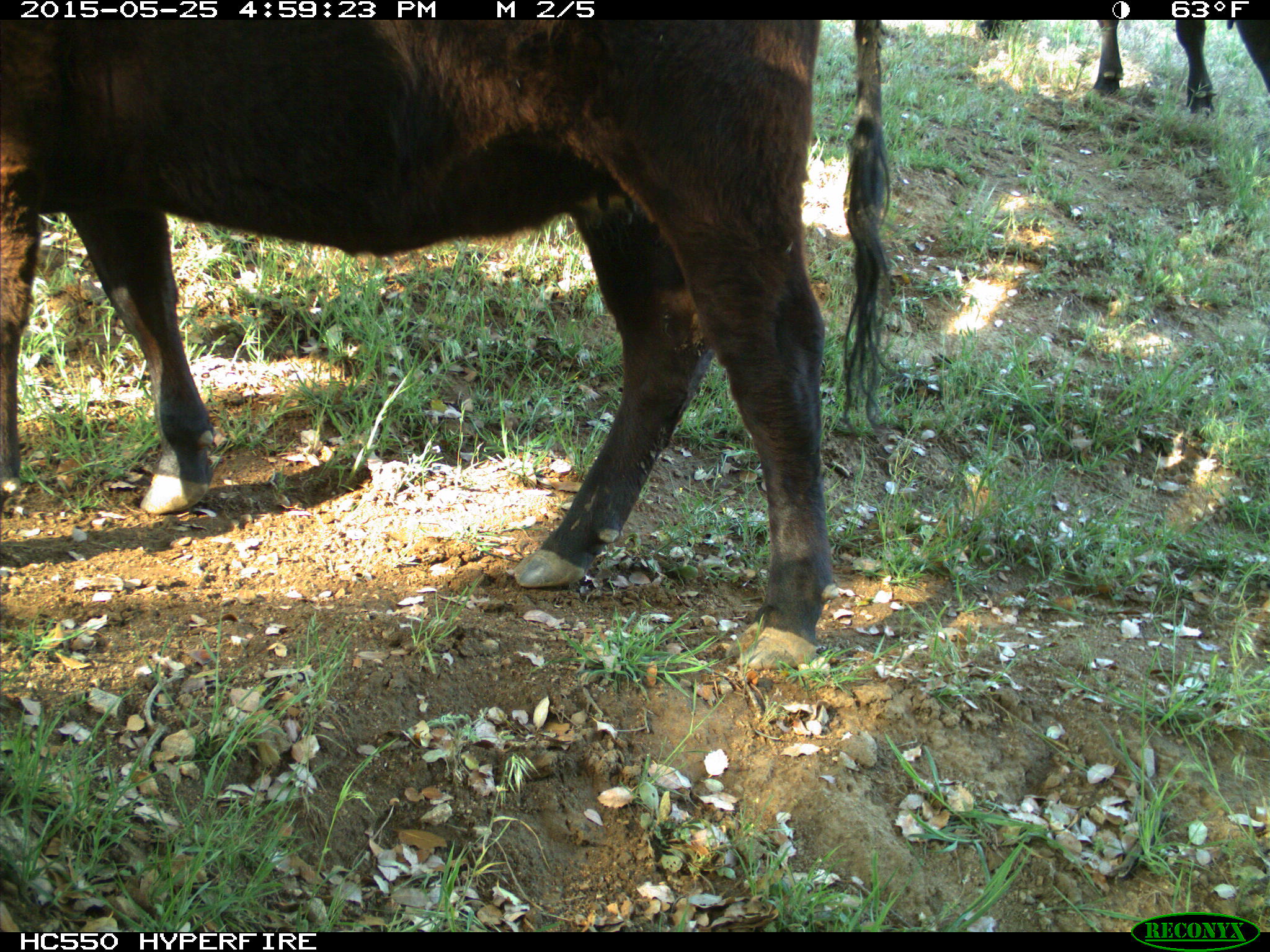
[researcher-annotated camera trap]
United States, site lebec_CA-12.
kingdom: Animalia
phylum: Chordata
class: Mammalia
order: Artiodactyla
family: Bovidae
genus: Bos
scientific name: Bos taurus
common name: domestic cow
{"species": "Bos taurus (domestic cow)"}